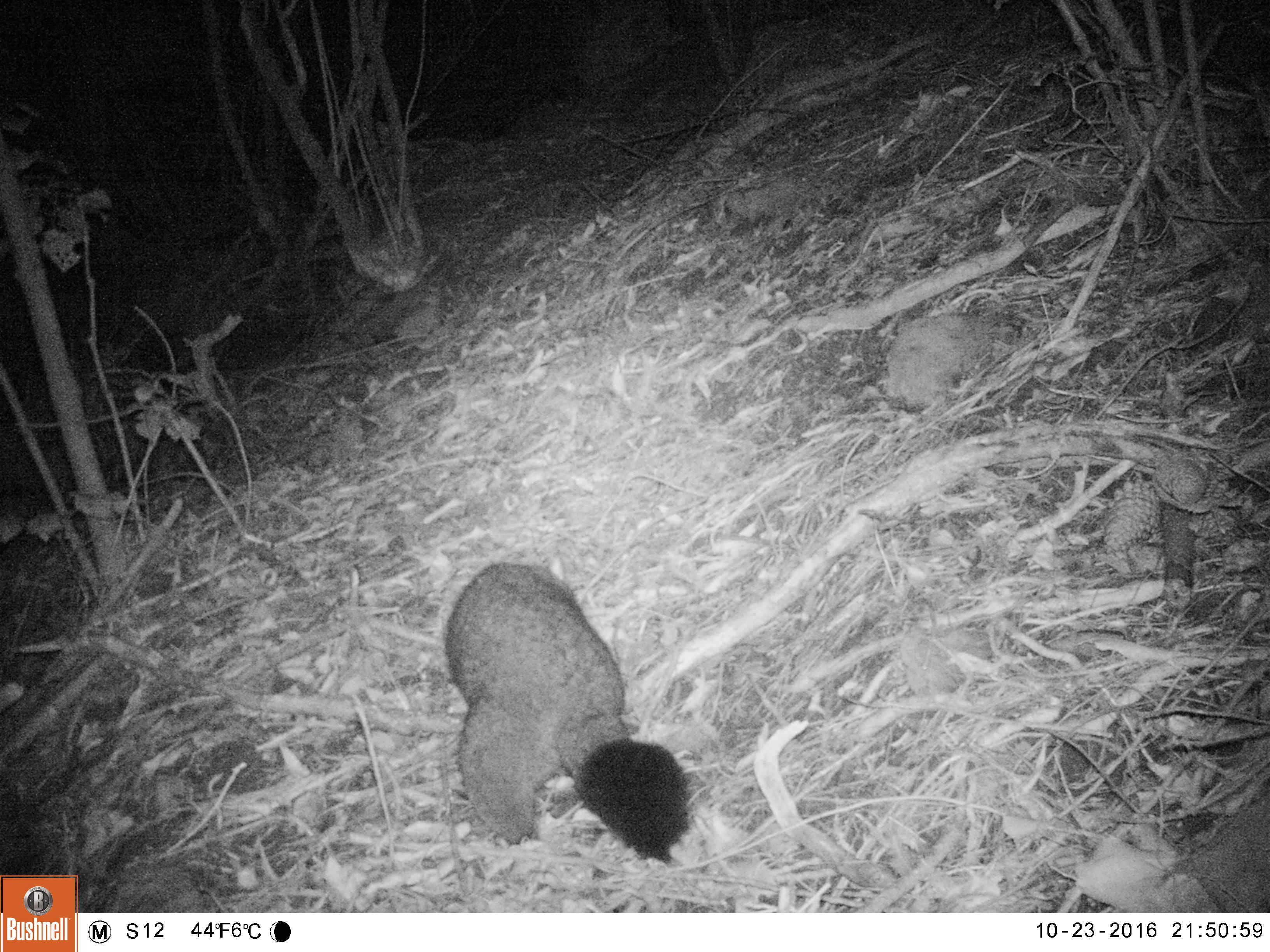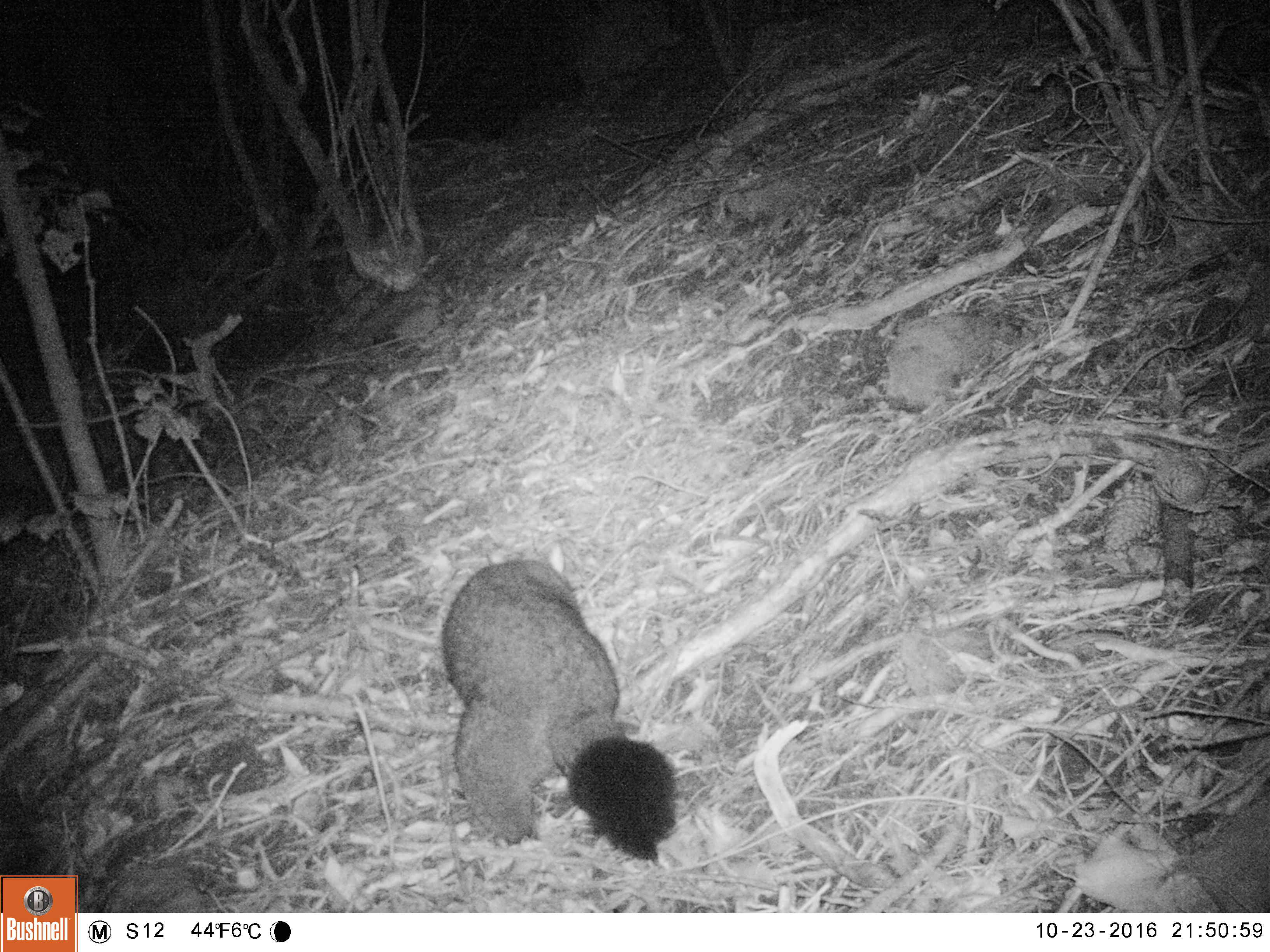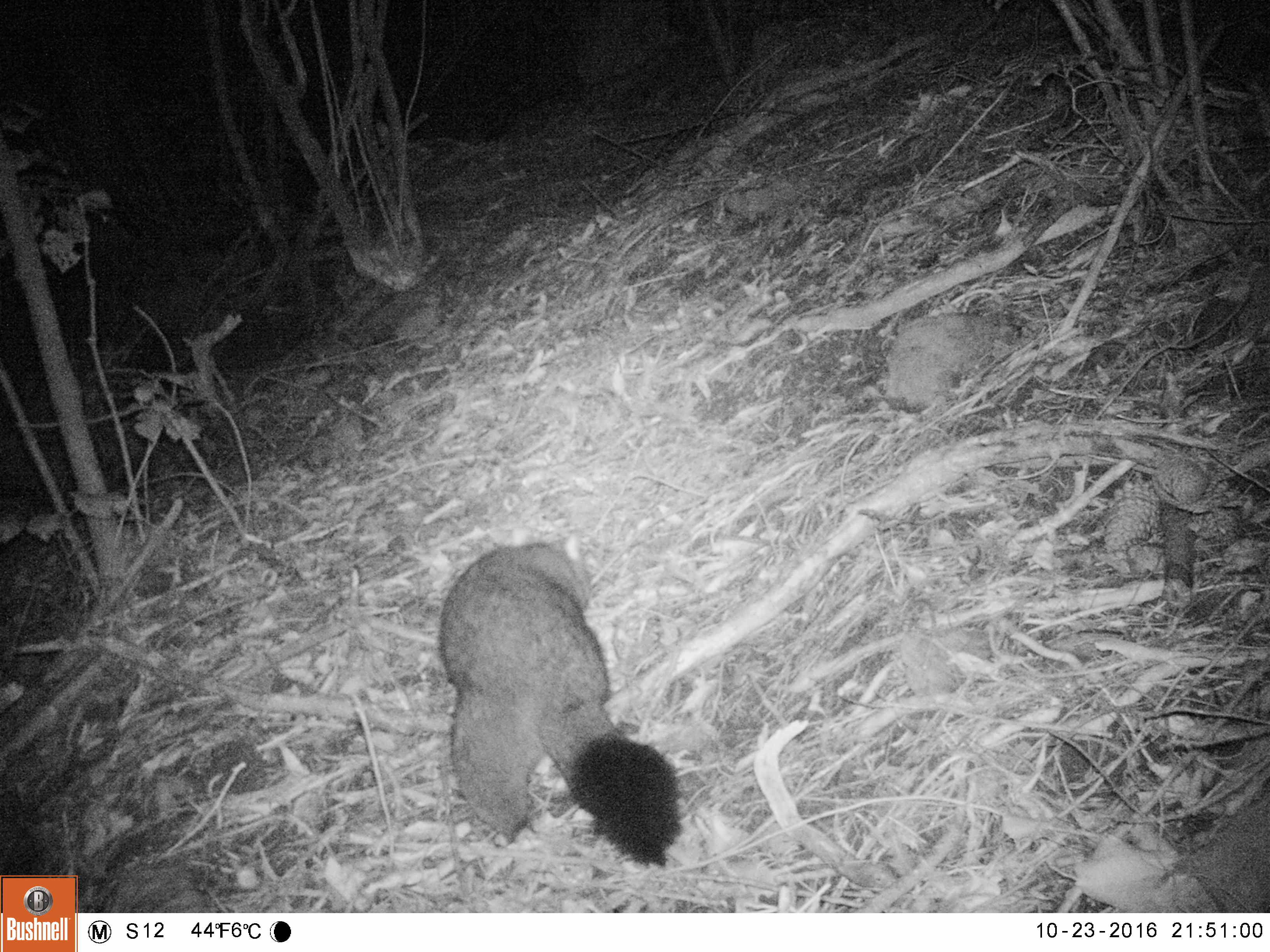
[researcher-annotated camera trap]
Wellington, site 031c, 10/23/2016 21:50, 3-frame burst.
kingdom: Animalia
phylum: Chordata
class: Mammalia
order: Didelphimorphia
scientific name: Didelphimorphia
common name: possum